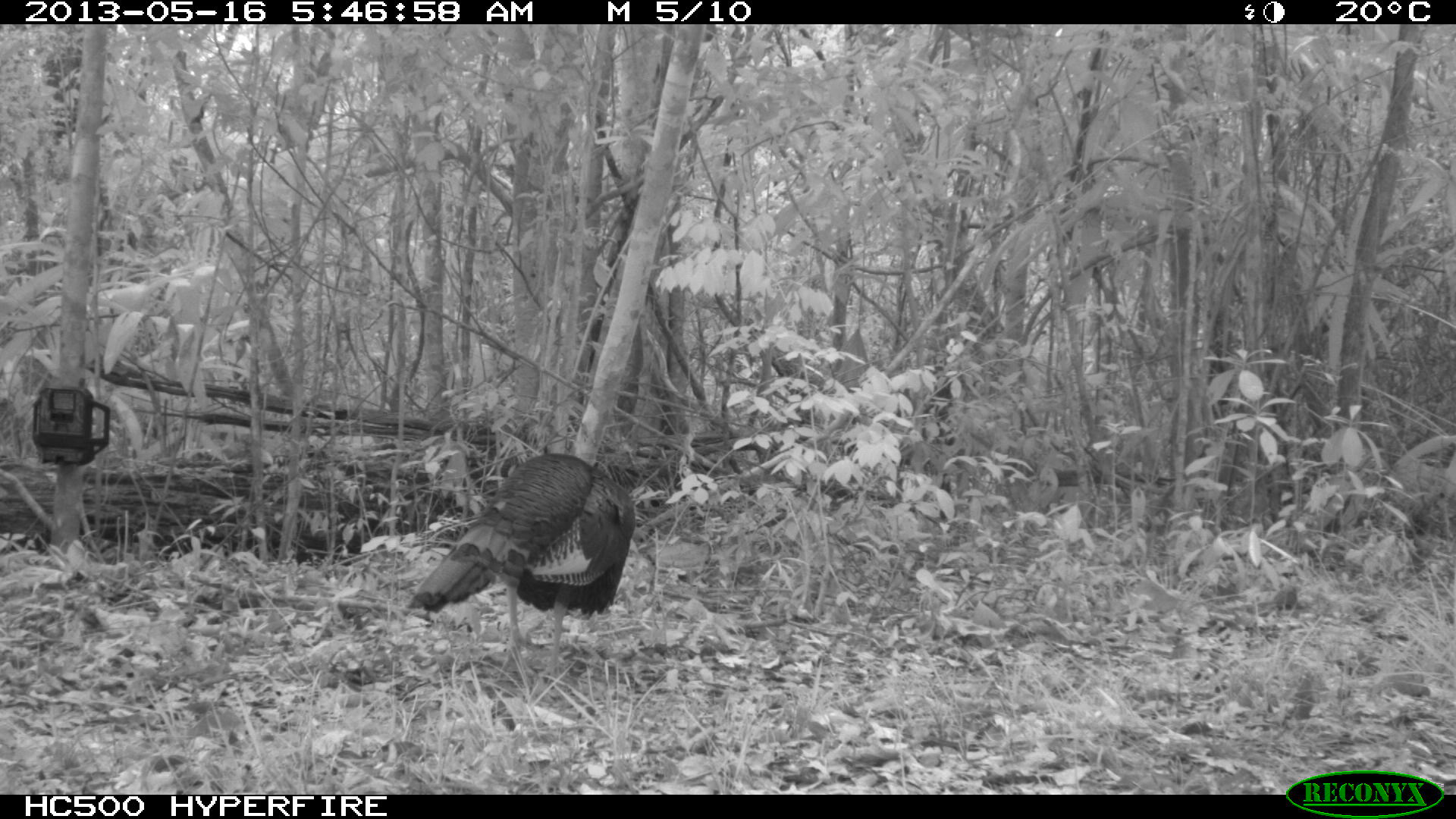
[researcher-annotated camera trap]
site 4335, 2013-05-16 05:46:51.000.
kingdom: Animalia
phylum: Chordata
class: Aves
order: Galliformes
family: Phasianidae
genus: Meleagris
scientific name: Meleagris ocellata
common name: ocellated turkey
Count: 1.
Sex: male.